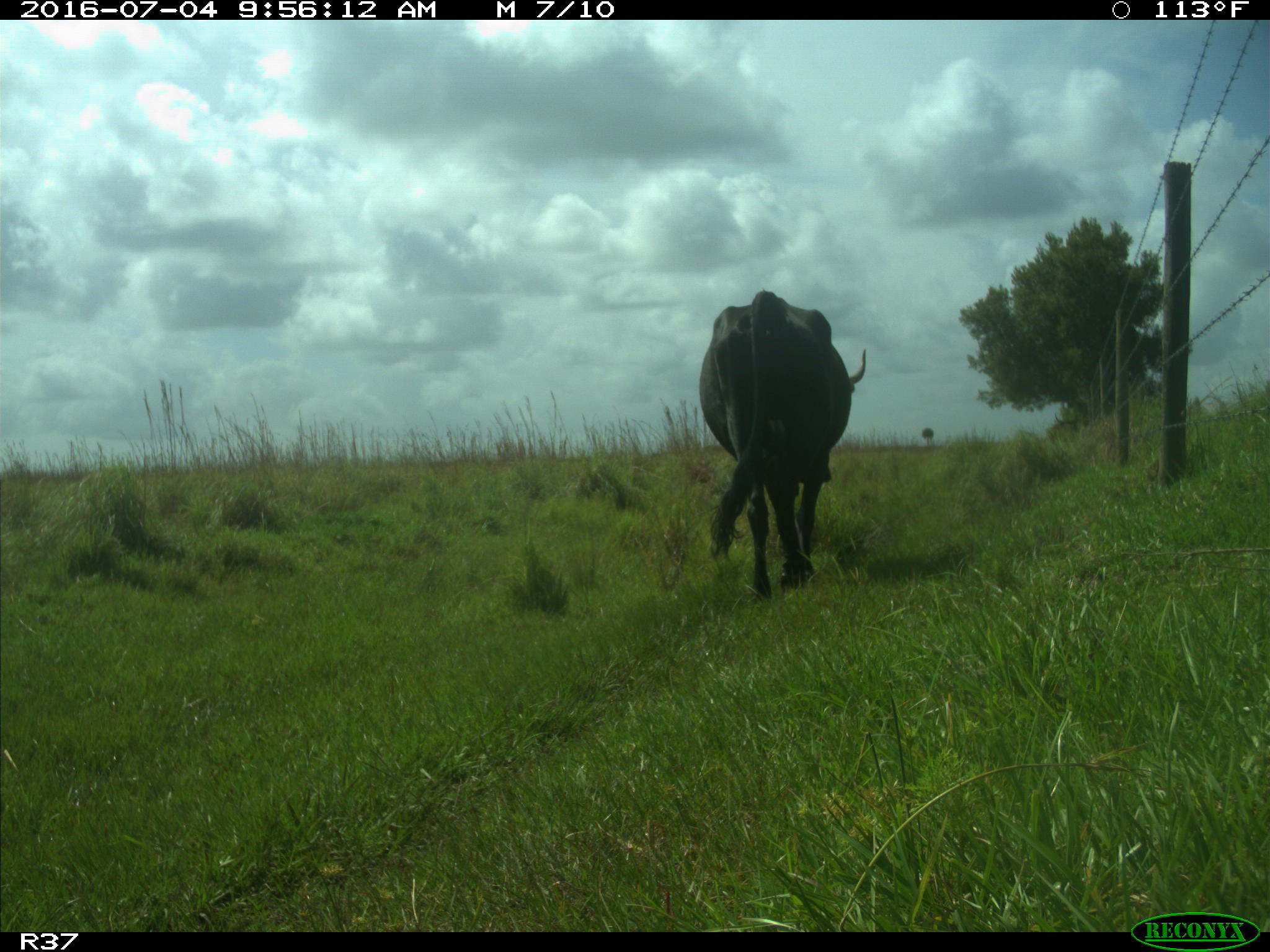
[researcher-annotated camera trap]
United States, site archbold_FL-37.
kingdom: Animalia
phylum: Chordata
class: Mammalia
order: Artiodactyla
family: Bovidae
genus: Bos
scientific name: Bos taurus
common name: domestic cow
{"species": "Bos taurus (domestic cow)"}